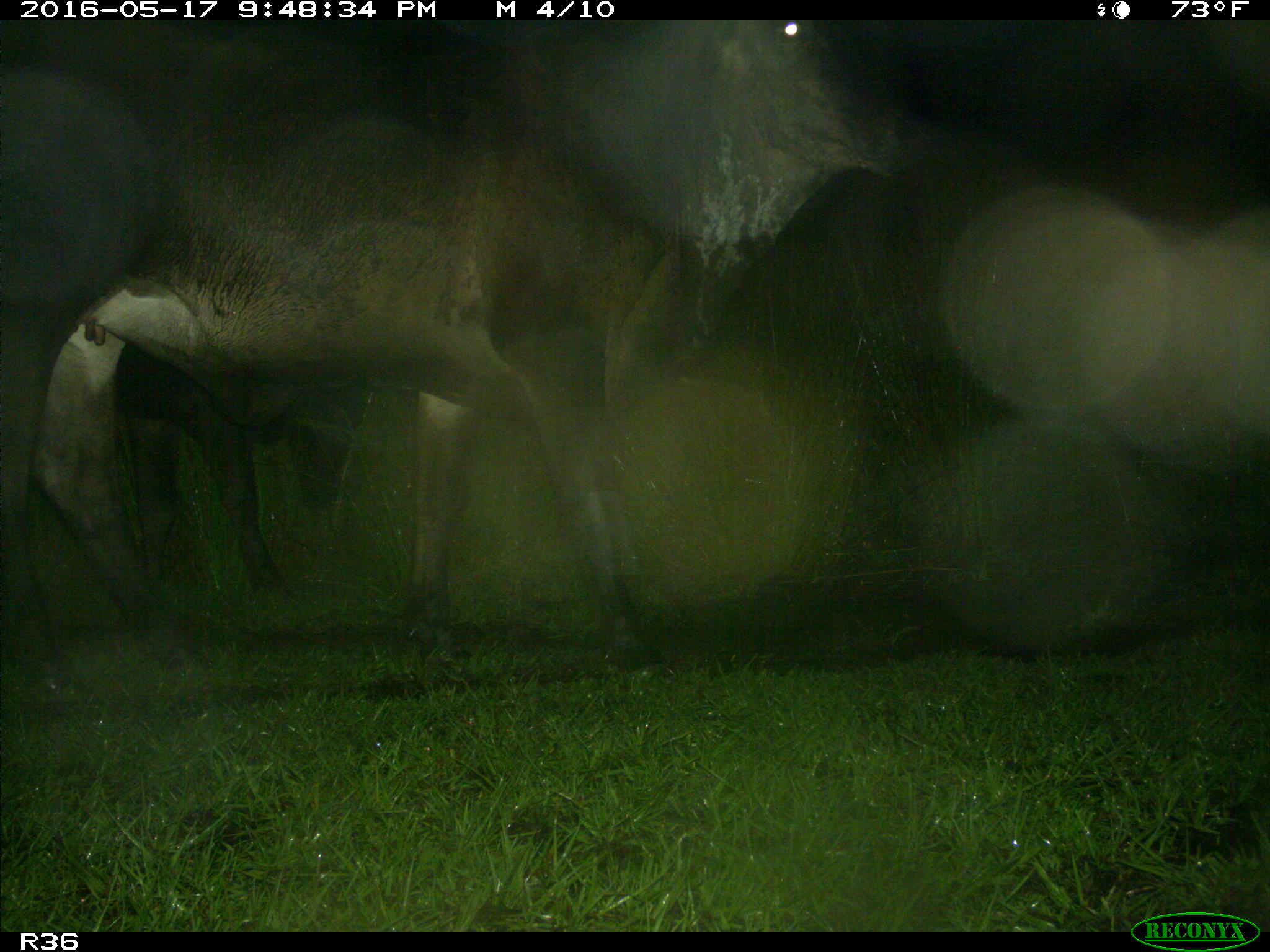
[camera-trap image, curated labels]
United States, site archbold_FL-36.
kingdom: Animalia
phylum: Chordata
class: Mammalia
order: Artiodactyla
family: Bovidae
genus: Bos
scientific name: Bos taurus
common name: domestic cow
Bos taurus (domestic cow).